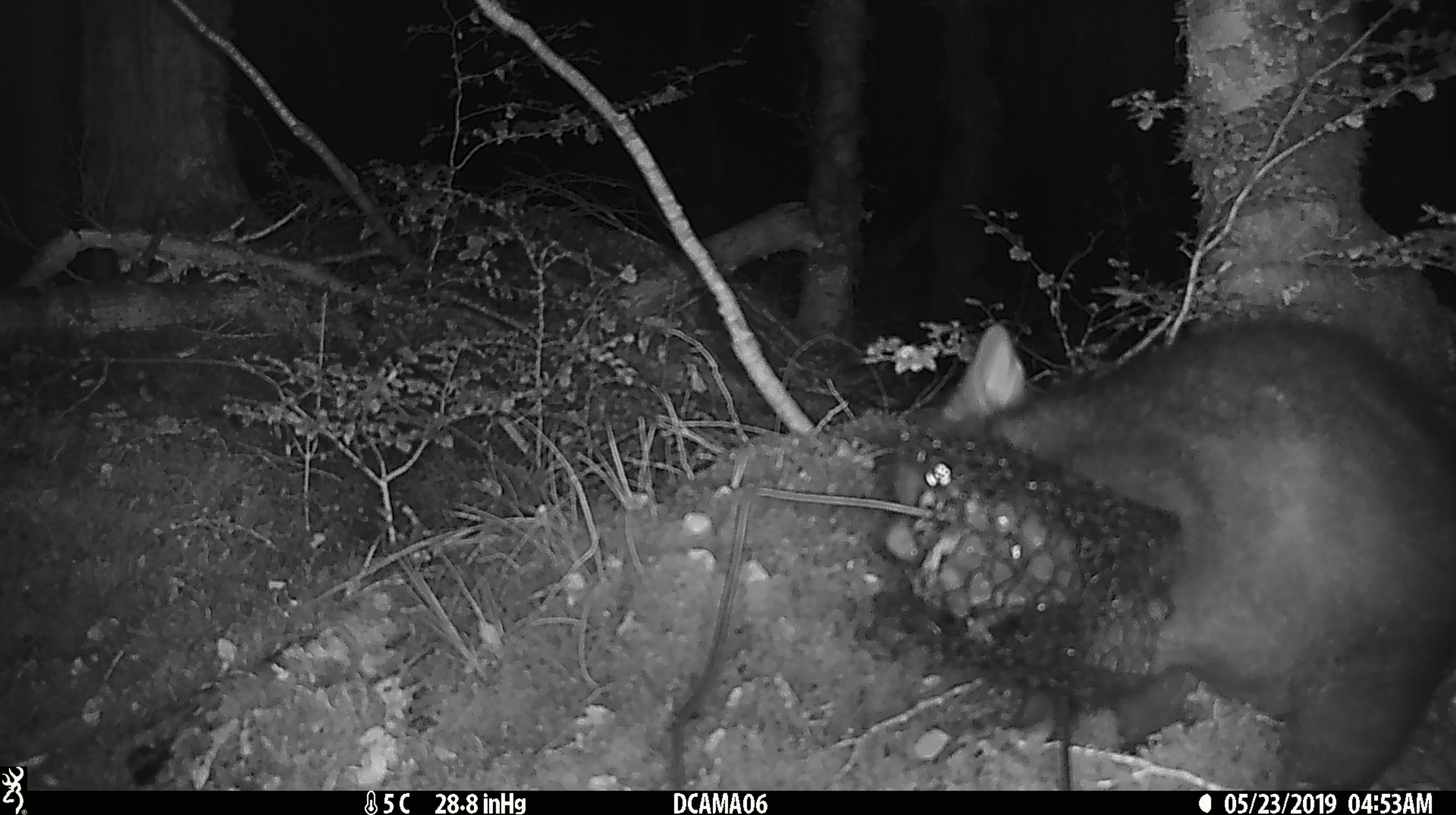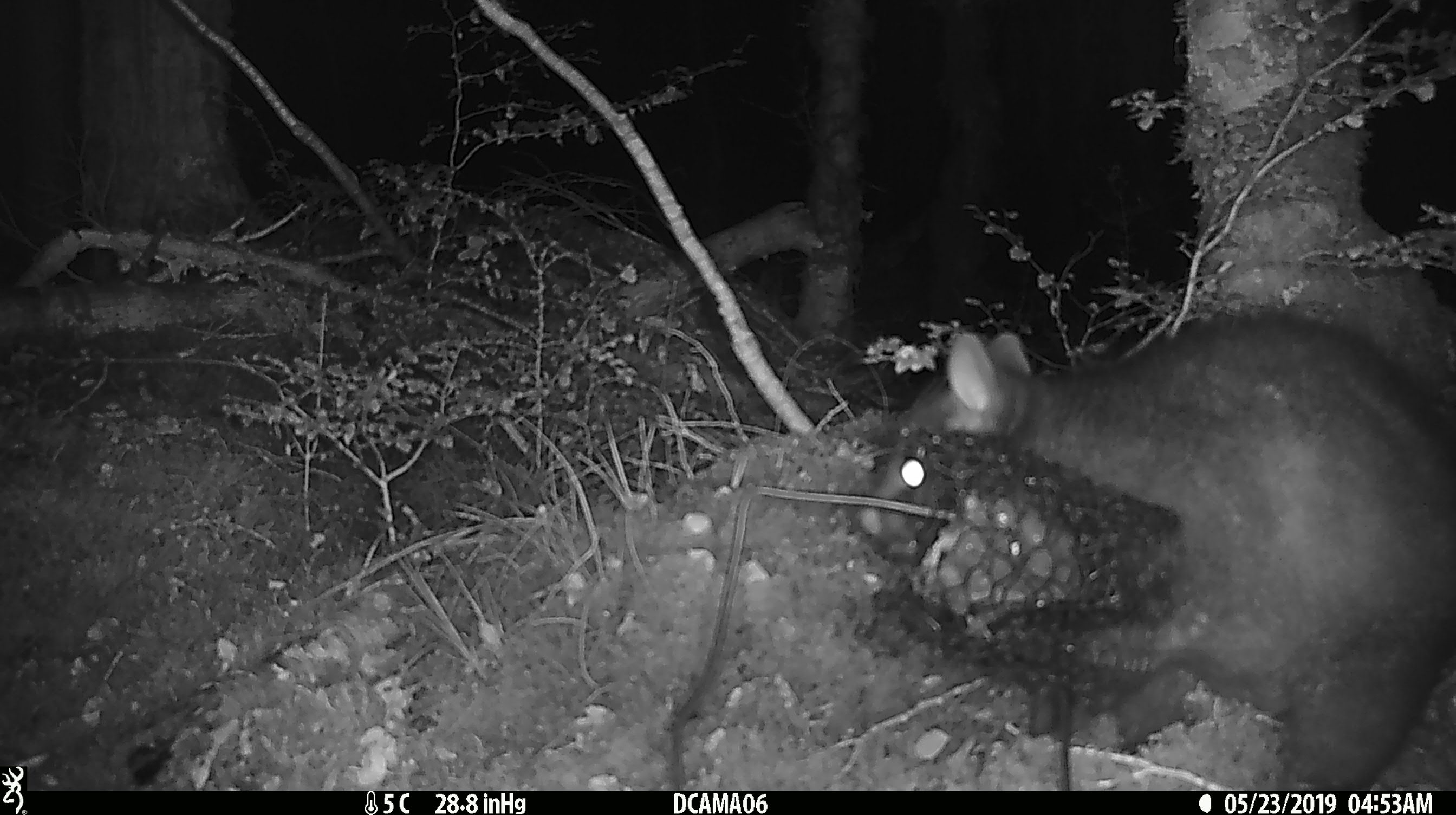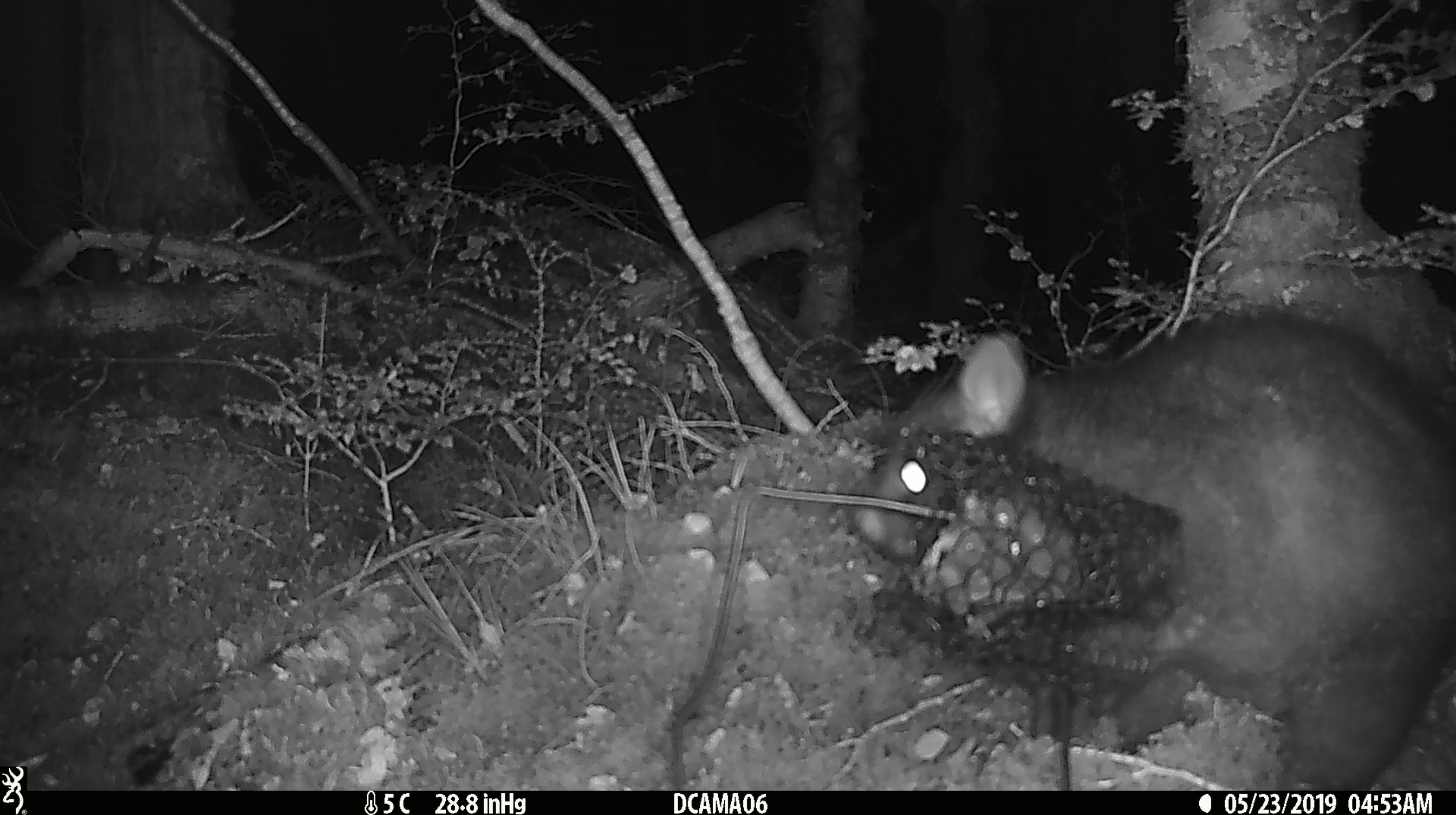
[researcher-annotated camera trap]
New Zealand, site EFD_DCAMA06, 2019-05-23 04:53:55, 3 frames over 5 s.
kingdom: Animalia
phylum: Chordata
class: Mammalia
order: Diprotodontia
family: Phalangeridae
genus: Trichosurus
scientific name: Trichosurus vulpecula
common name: common brushtail possum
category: possum